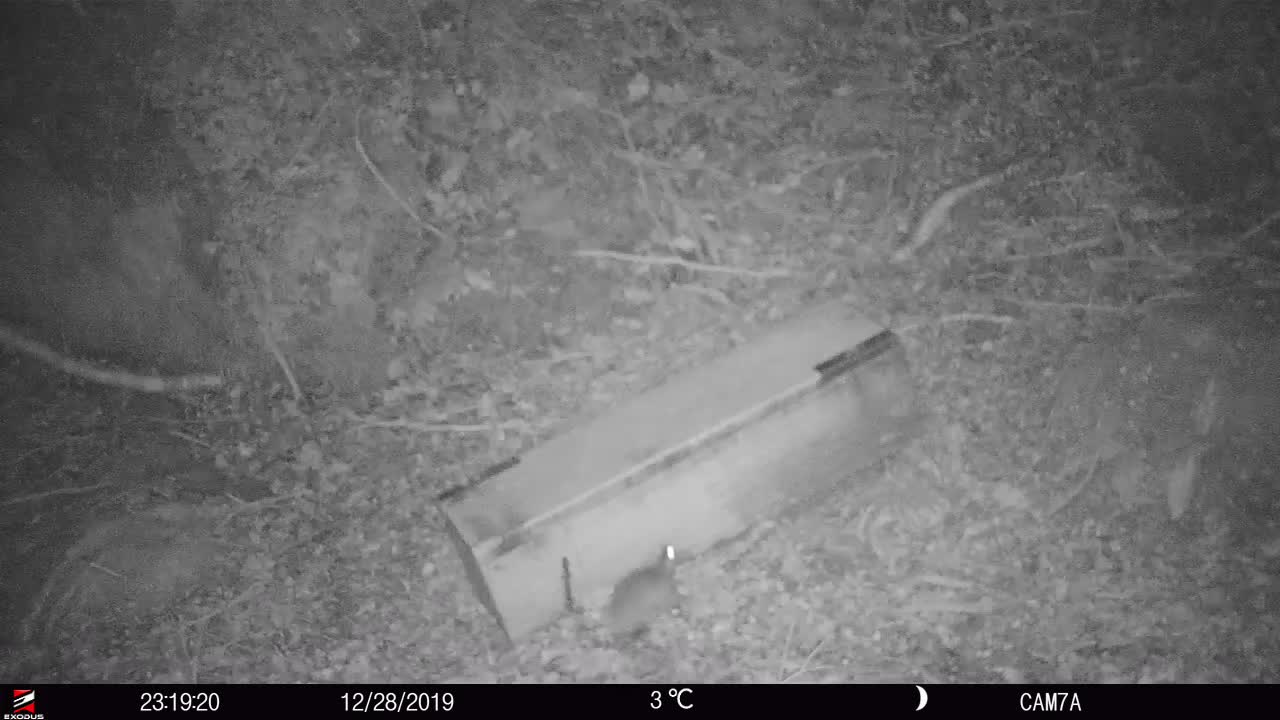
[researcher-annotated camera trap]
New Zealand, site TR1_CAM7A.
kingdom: Animalia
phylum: Chordata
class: Mammalia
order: Rodentia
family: Muridae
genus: Rattus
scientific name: Rattus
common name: rat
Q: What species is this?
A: Rat (Rattus).